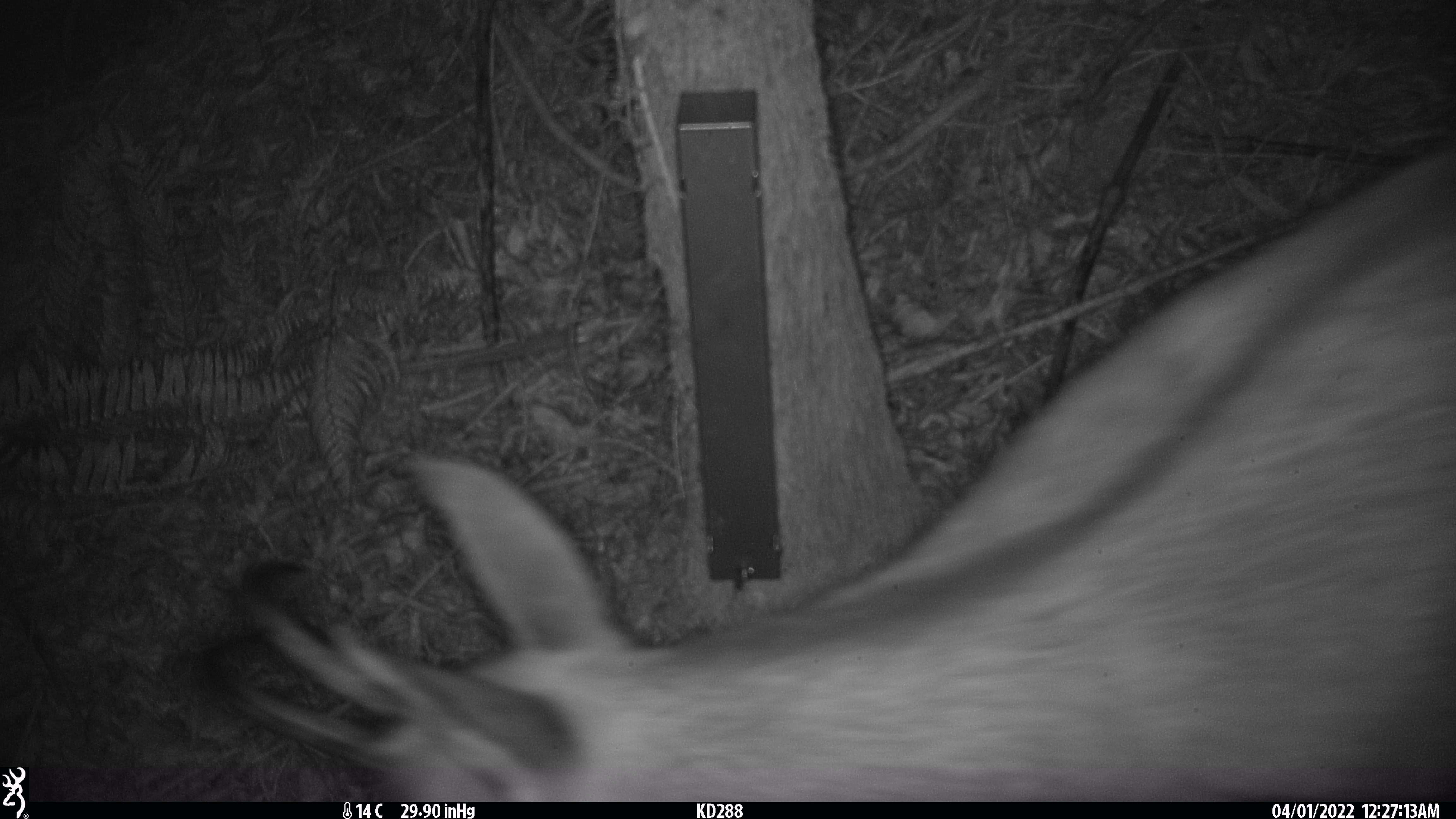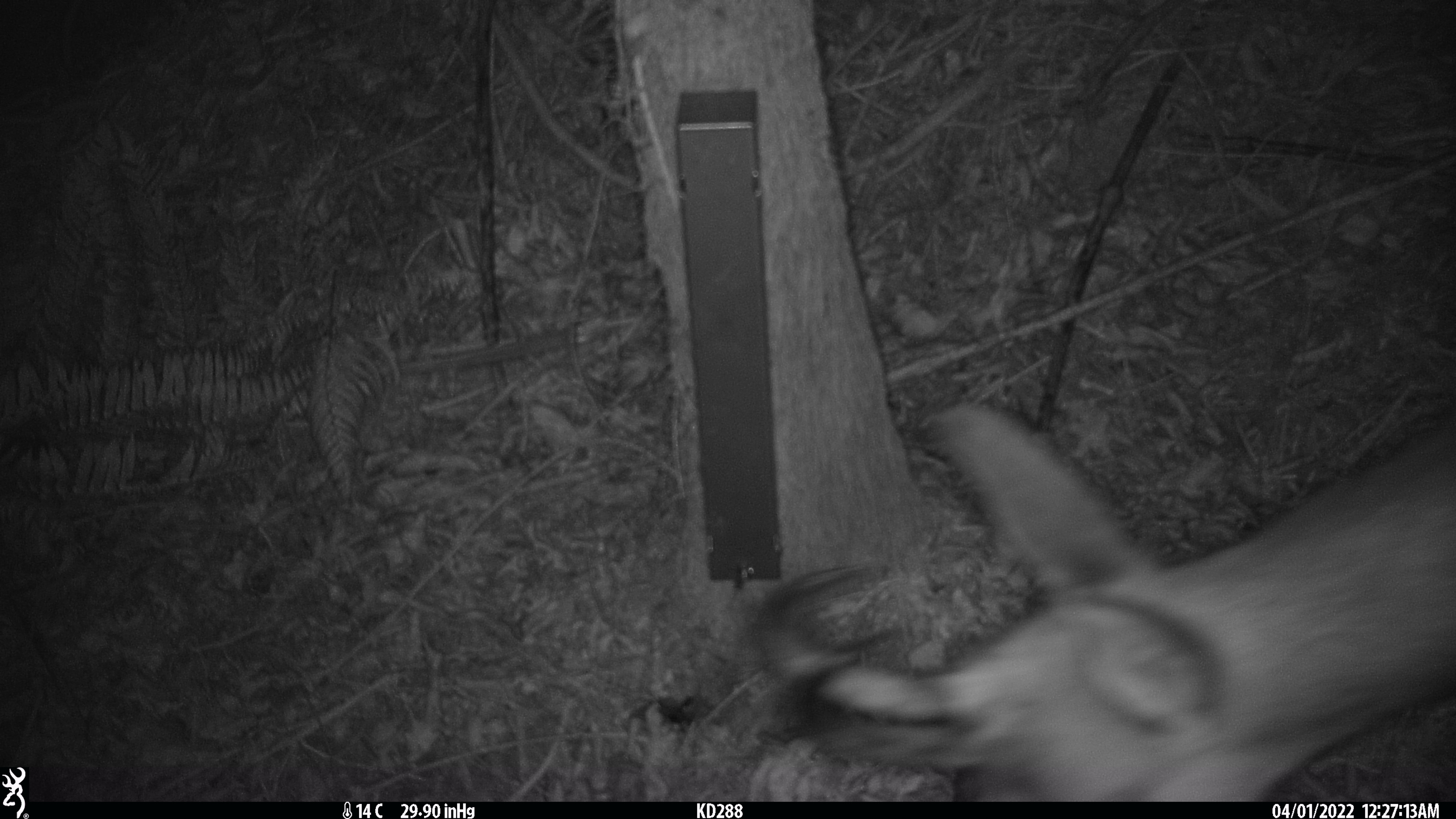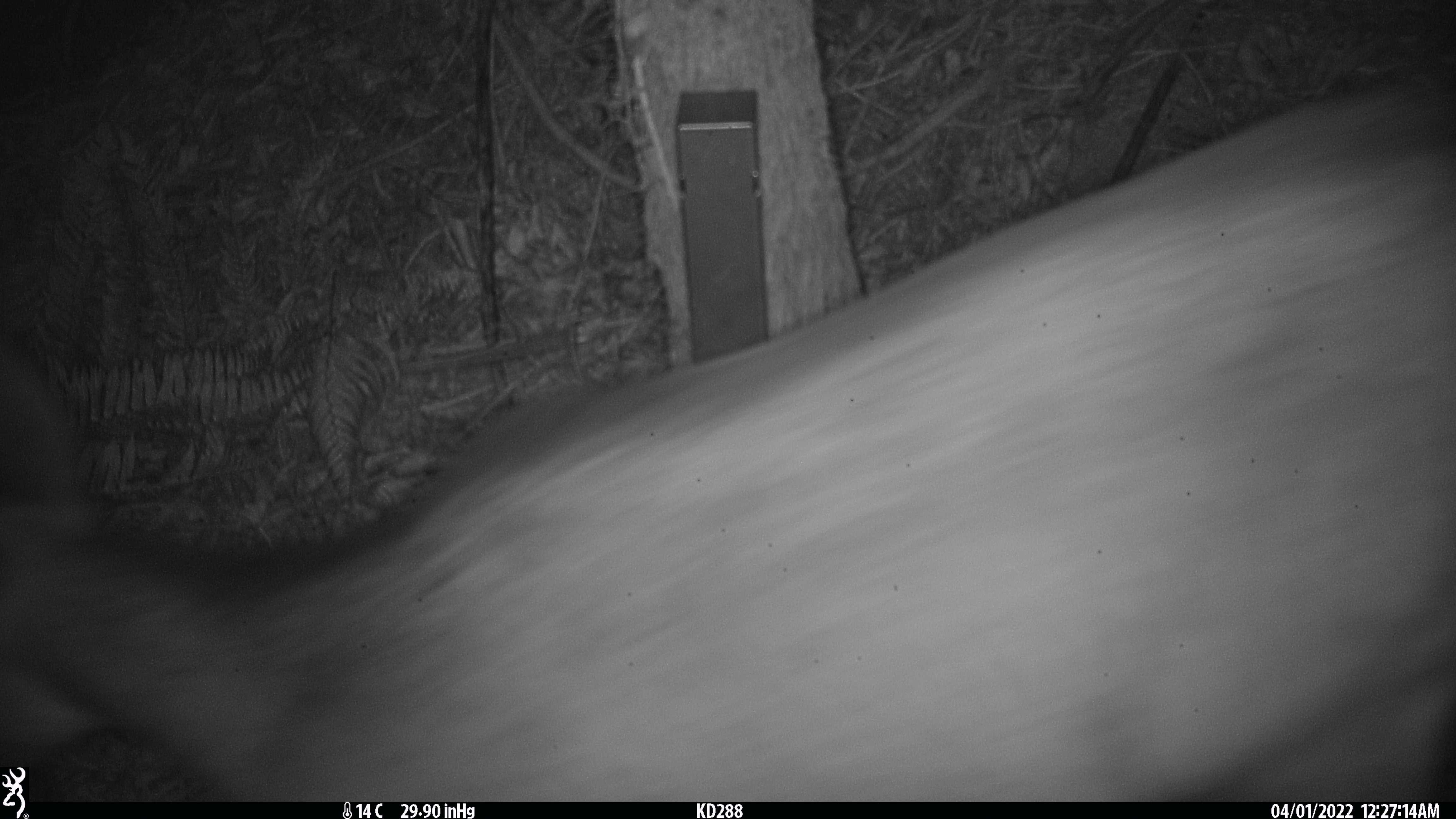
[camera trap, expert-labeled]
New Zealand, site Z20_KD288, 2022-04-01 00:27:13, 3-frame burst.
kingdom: Animalia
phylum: Chordata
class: Mammalia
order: Artiodactyla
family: Bovidae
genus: Rupicapra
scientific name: Rupicapra rupicapra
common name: alpine chamois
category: chamois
Chamois (alpine chamois) (Rupicapra rupicapra).